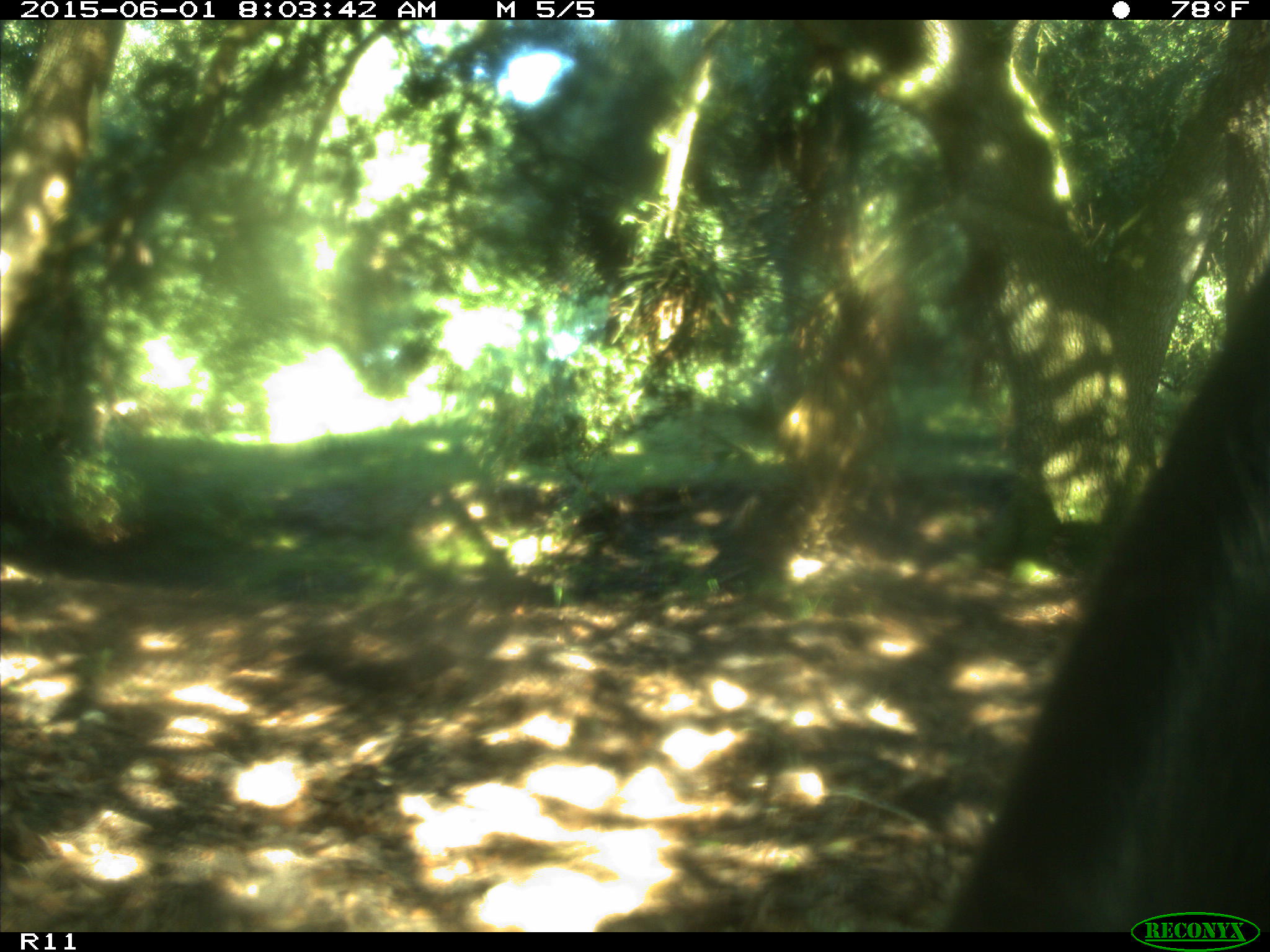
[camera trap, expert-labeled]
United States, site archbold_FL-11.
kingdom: Animalia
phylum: Chordata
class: Mammalia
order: Artiodactyla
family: Bovidae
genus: Bos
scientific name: Bos taurus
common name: domestic cow